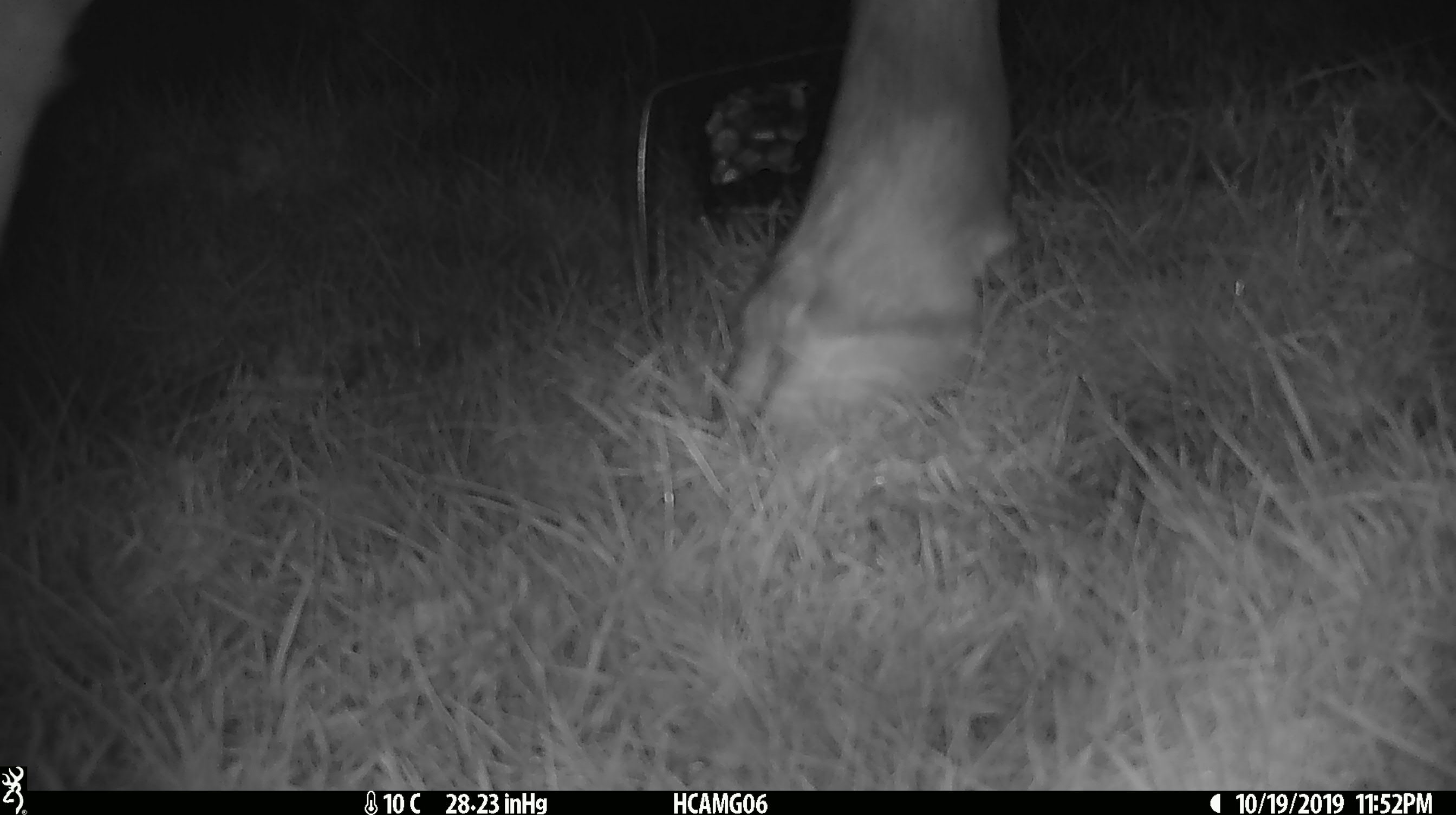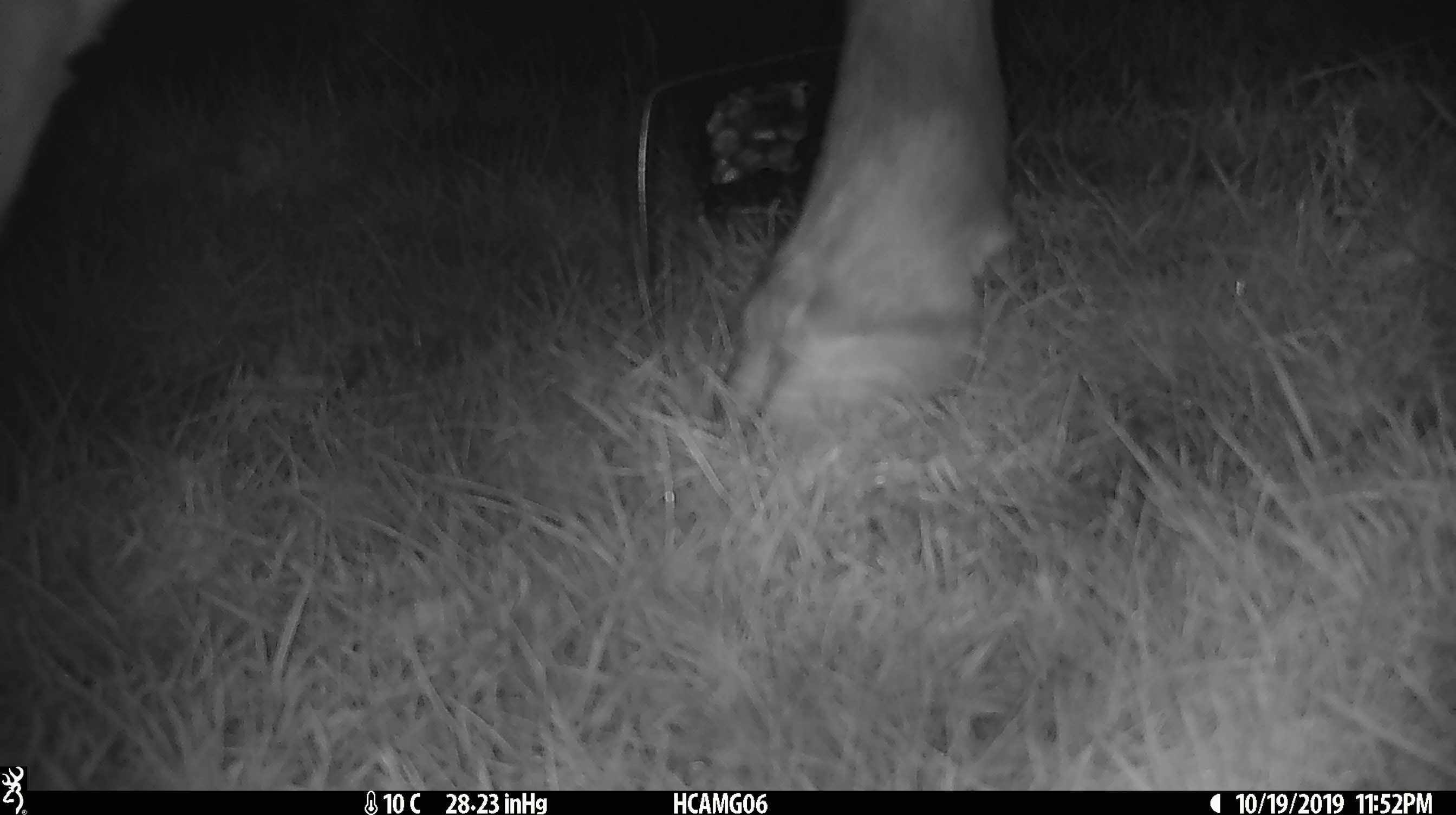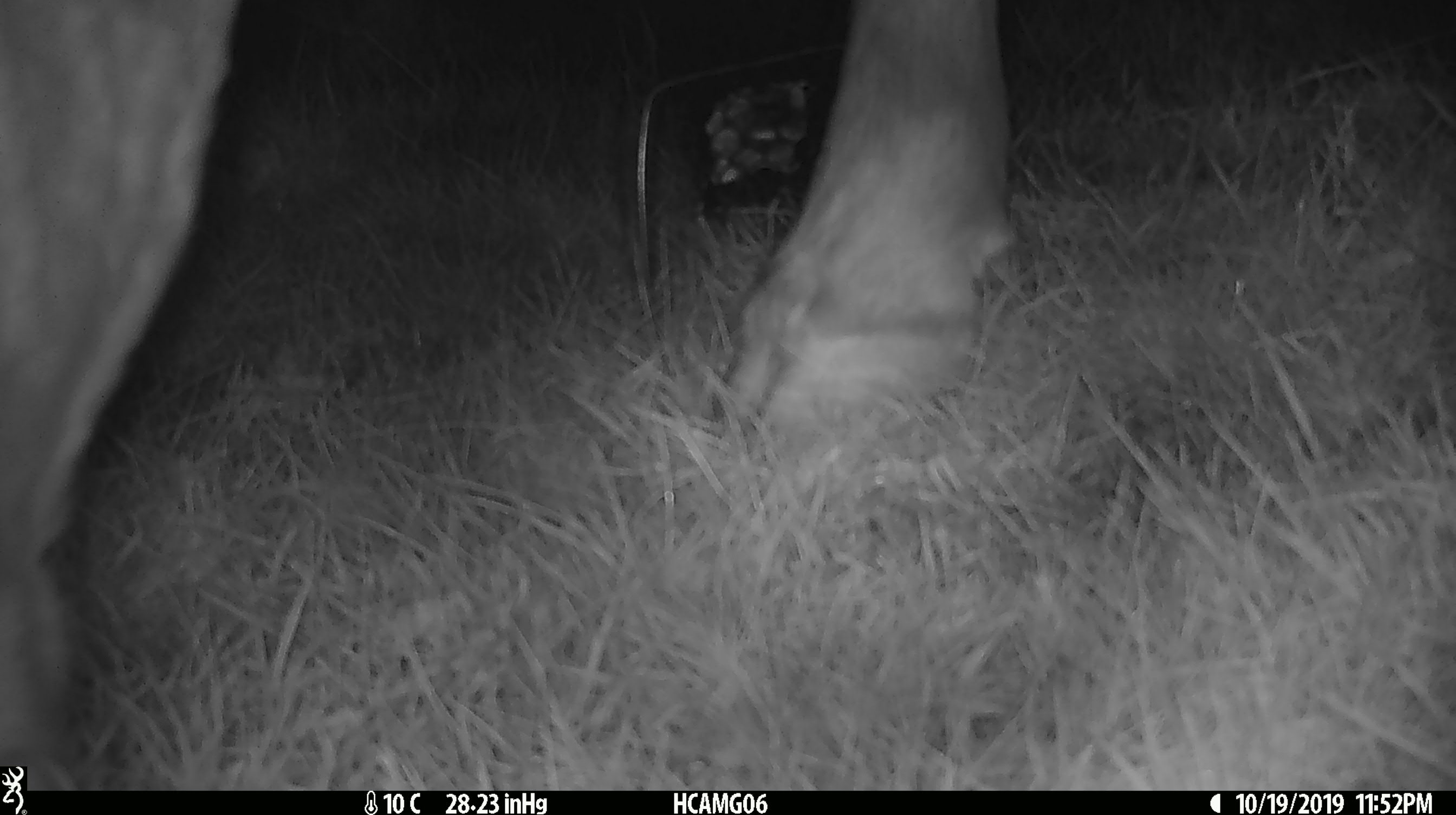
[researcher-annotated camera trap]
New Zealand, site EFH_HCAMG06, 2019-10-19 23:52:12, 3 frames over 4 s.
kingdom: Animalia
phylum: Chordata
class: Mammalia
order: Artiodactyla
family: Bovidae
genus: Bos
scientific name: Bos taurus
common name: domestic cow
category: cow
Cow (domestic cow) (Bos taurus).